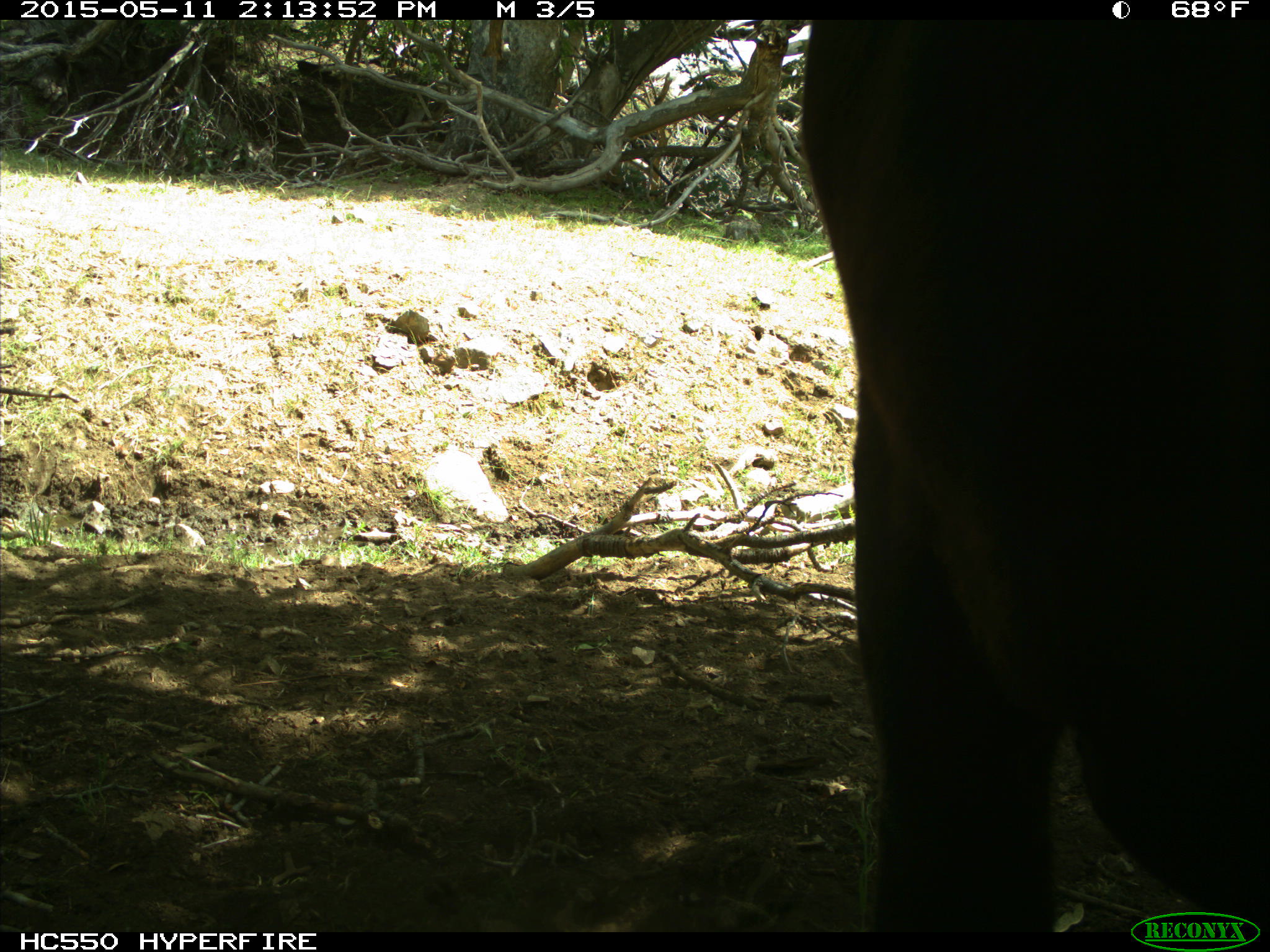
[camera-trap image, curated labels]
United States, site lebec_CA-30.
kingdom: Animalia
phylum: Chordata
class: Mammalia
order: Artiodactyla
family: Bovidae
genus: Bos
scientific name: Bos taurus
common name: domestic cow